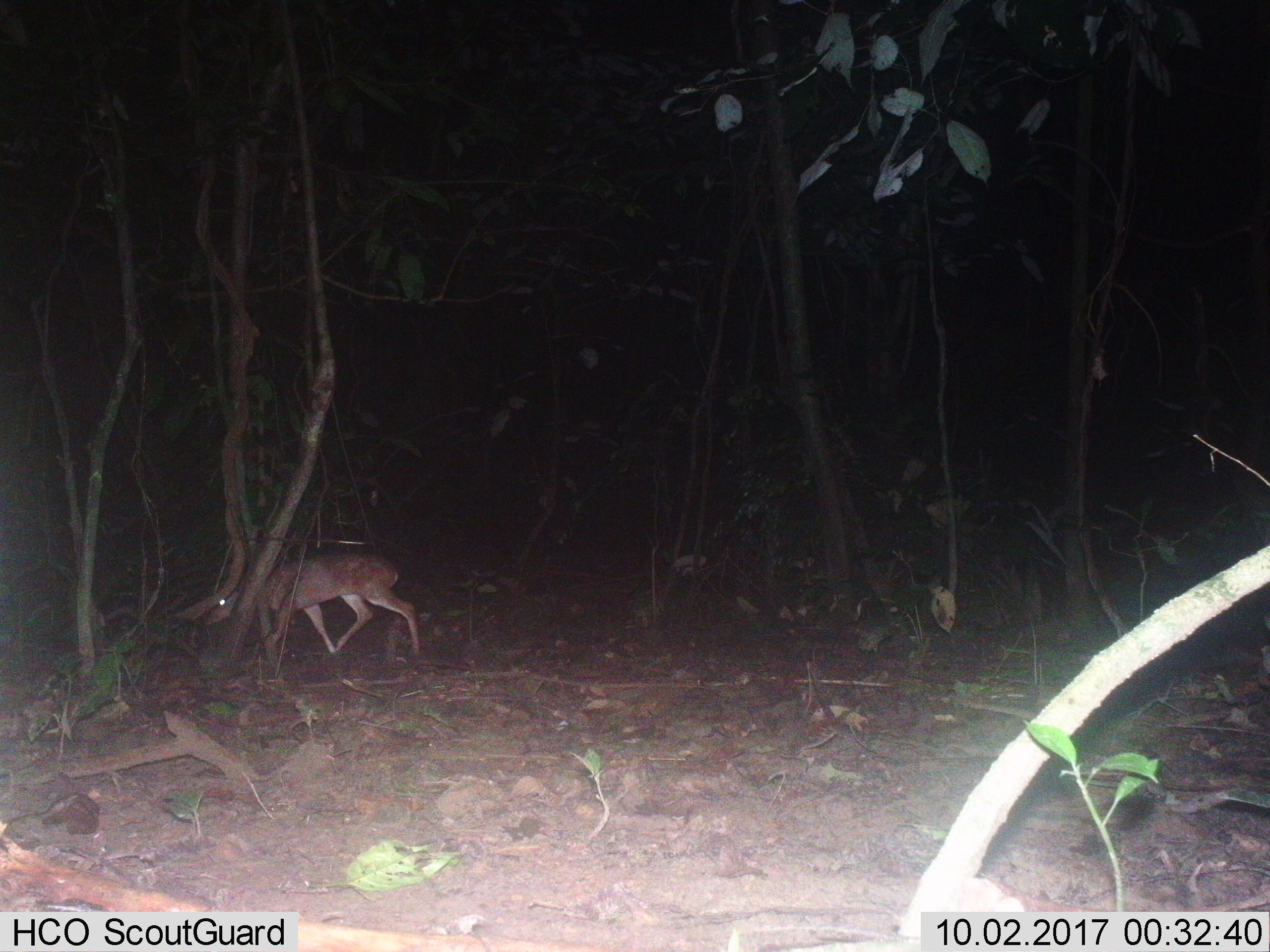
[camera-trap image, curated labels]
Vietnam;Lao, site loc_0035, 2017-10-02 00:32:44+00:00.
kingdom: Animalia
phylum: Chordata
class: Mammalia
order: Artiodactyla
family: Cervidae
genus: Muntiacus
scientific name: Muntiacus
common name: muntjacs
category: unidentified muntjac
Unidentified muntjac (muntjacs) (Muntiacus). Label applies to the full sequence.